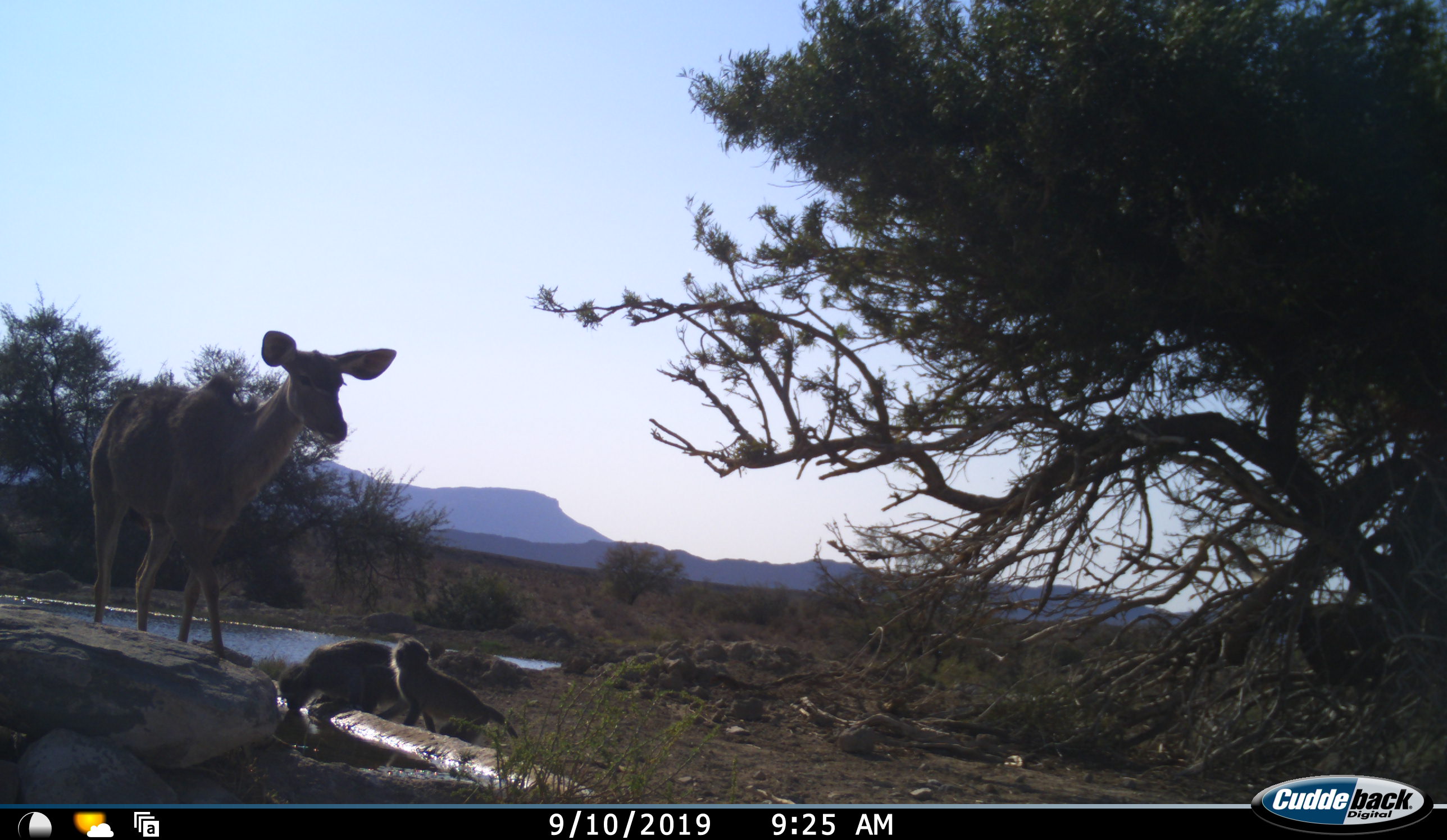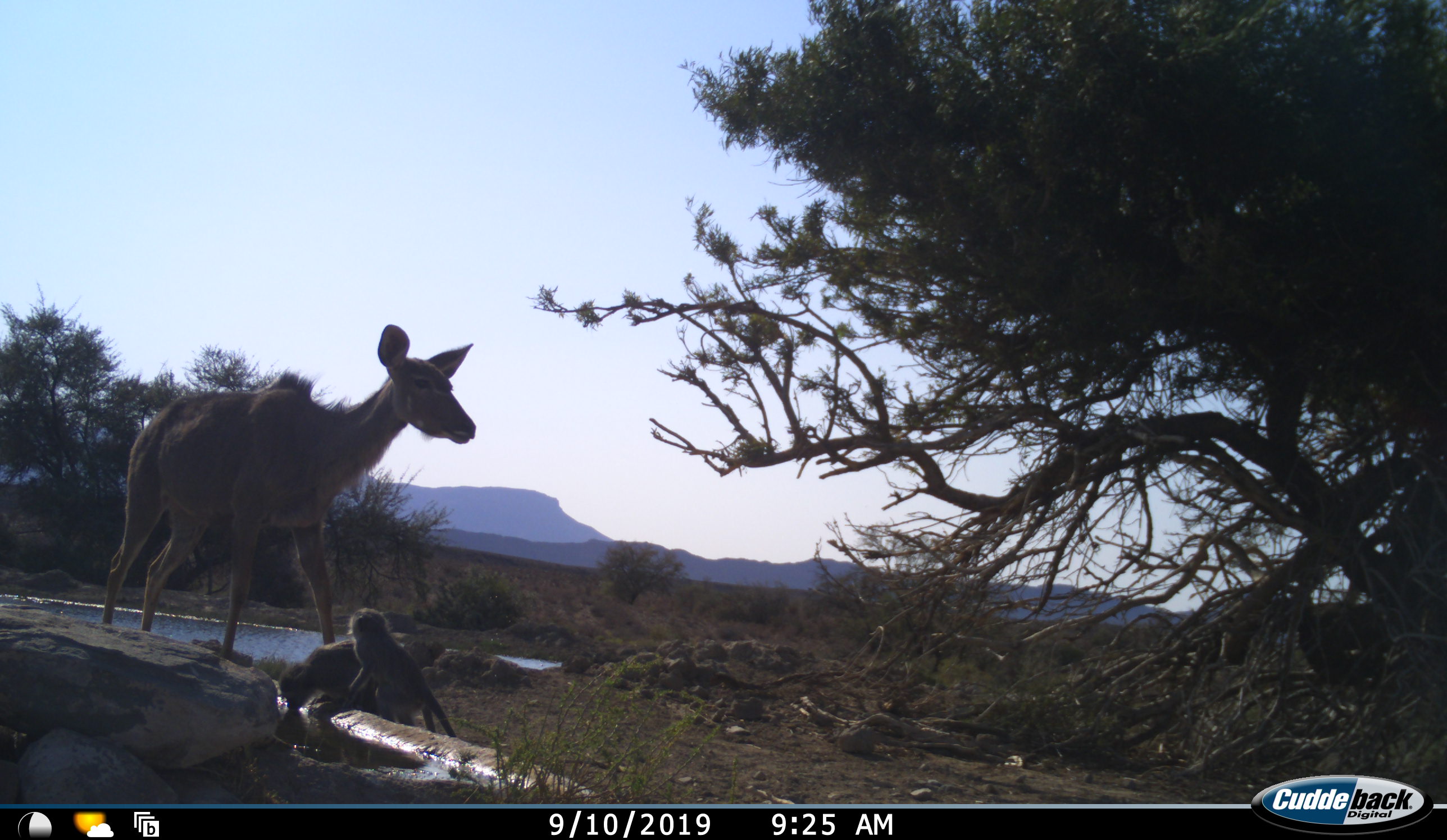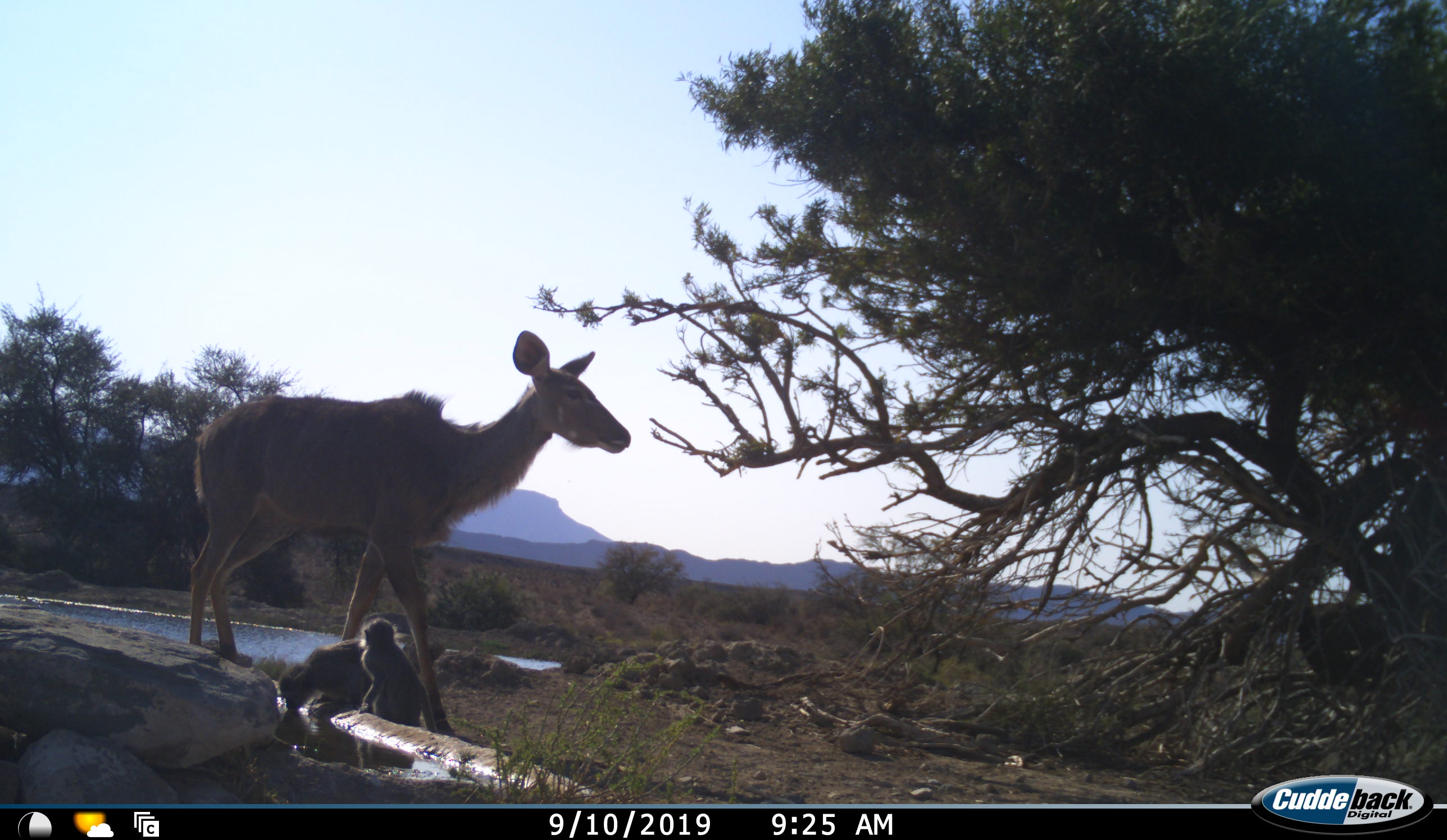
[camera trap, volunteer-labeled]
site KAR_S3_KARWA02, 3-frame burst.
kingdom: Animalia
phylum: Chordata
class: Mammalia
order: Artiodactyla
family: Bovidae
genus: Tragelaphus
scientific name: Tragelaphus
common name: kudu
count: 1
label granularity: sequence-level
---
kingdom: Animalia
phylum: Chordata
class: Mammalia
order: Primates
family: Cercopithecidae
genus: Chlorocebus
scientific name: Chlorocebus pygerythrus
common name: vervet monkey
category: monkeyvervet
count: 2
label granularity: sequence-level